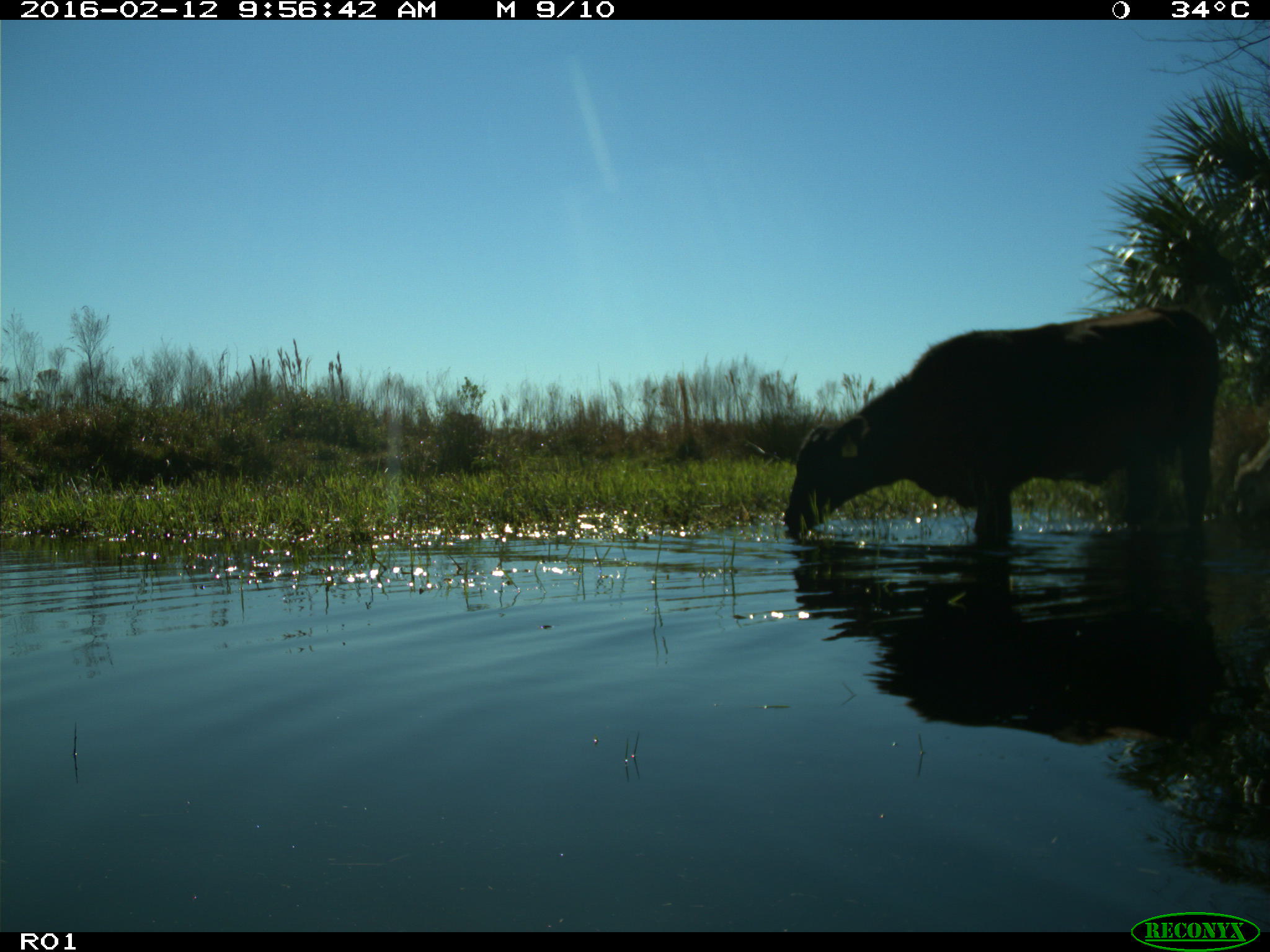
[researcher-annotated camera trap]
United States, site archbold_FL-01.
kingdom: Animalia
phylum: Chordata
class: Mammalia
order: Artiodactyla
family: Bovidae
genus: Bos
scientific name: Bos taurus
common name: domestic cow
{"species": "Bos taurus (domestic cow)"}